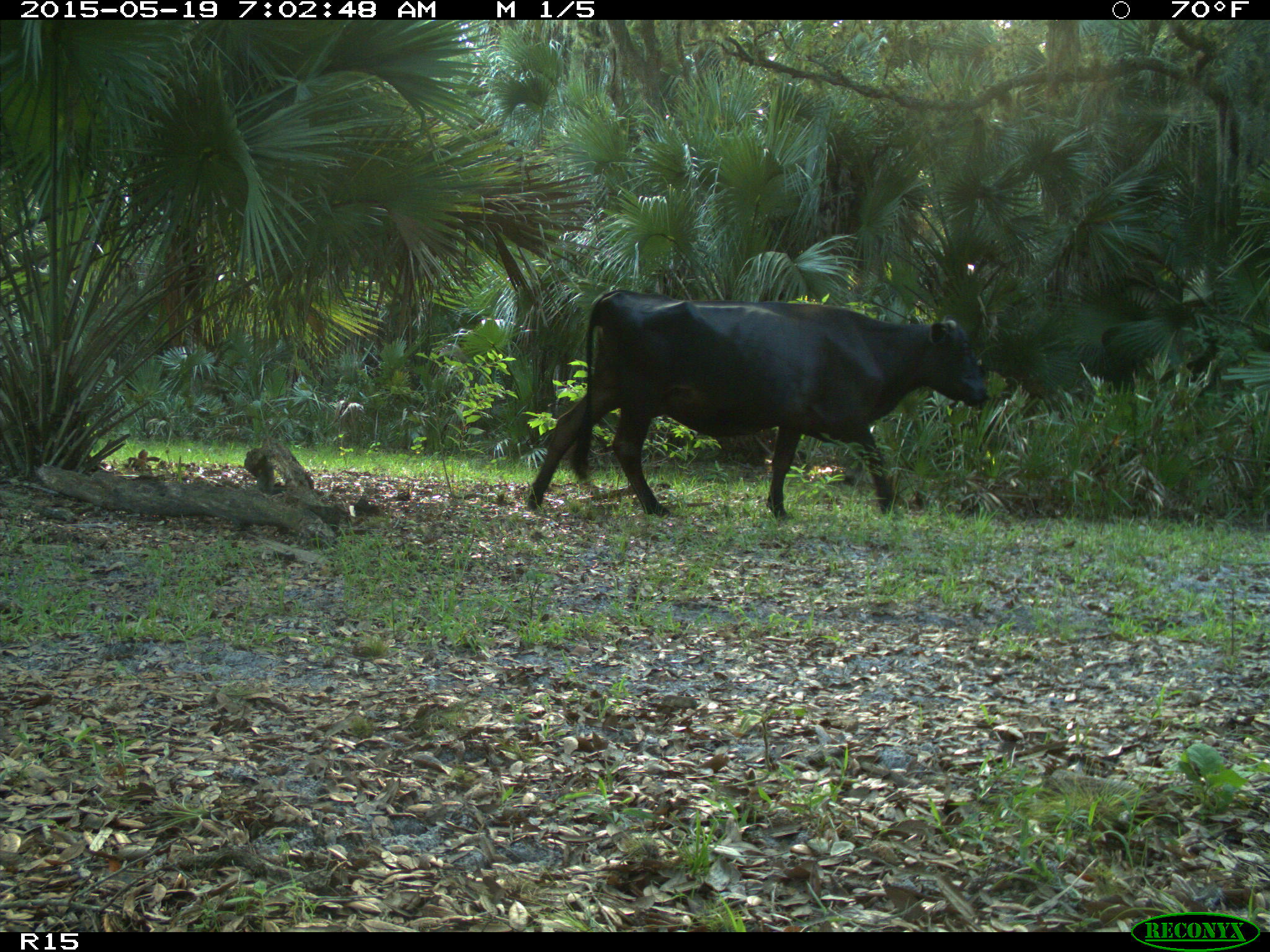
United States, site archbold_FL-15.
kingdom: Animalia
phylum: Chordata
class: Mammalia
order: Artiodactyla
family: Bovidae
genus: Bos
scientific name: Bos taurus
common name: domestic cow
Bos taurus (domestic cow).